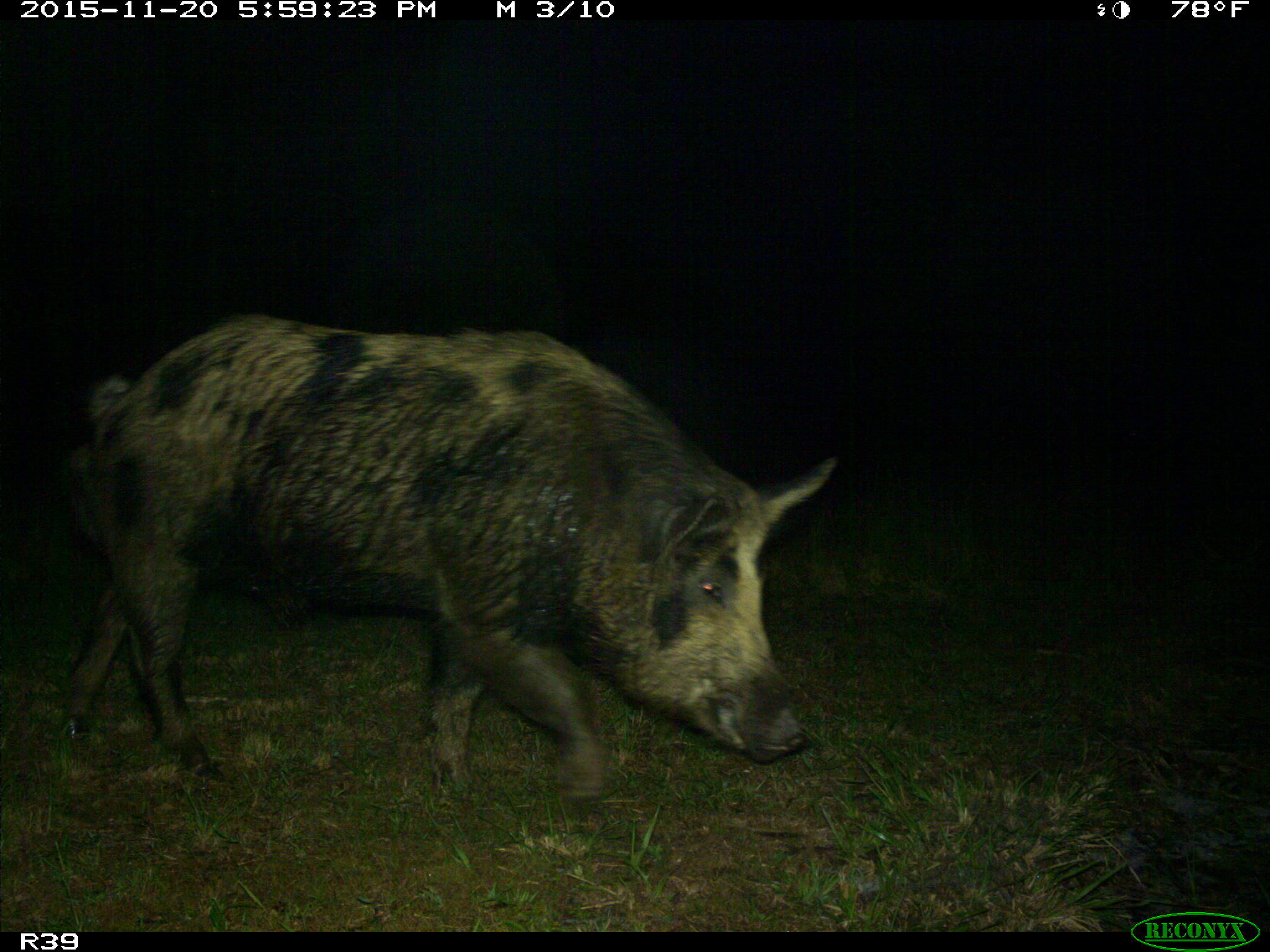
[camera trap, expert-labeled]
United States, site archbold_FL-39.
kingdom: Animalia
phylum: Chordata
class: Mammalia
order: Artiodactyla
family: Suidae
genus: Sus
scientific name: Sus scrofa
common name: wild boar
Sus scrofa (wild boar).